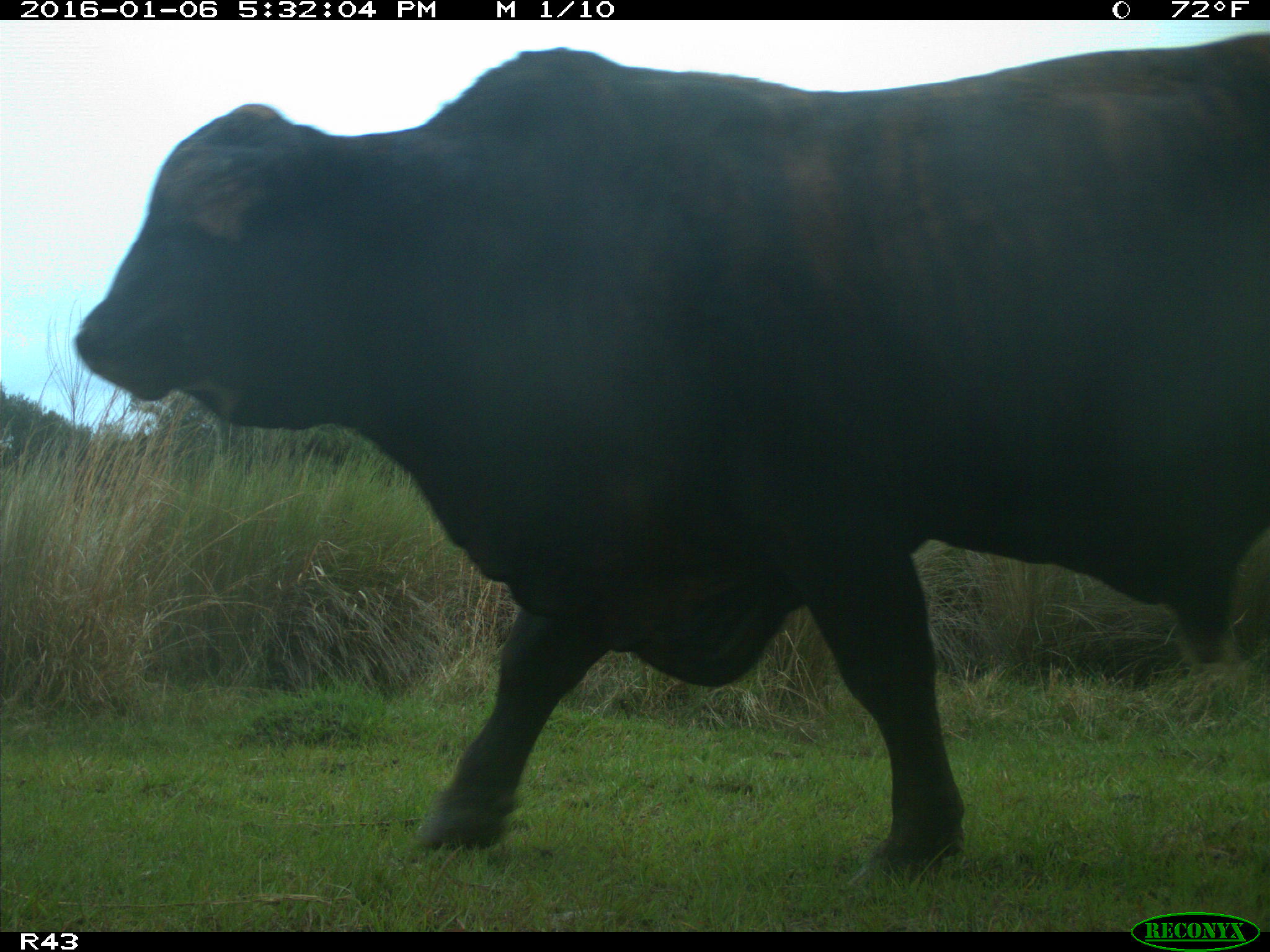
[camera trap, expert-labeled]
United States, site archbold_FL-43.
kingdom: Animalia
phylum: Chordata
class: Mammalia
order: Artiodactyla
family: Bovidae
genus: Bos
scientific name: Bos taurus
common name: domestic cow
Bos taurus (domestic cow).